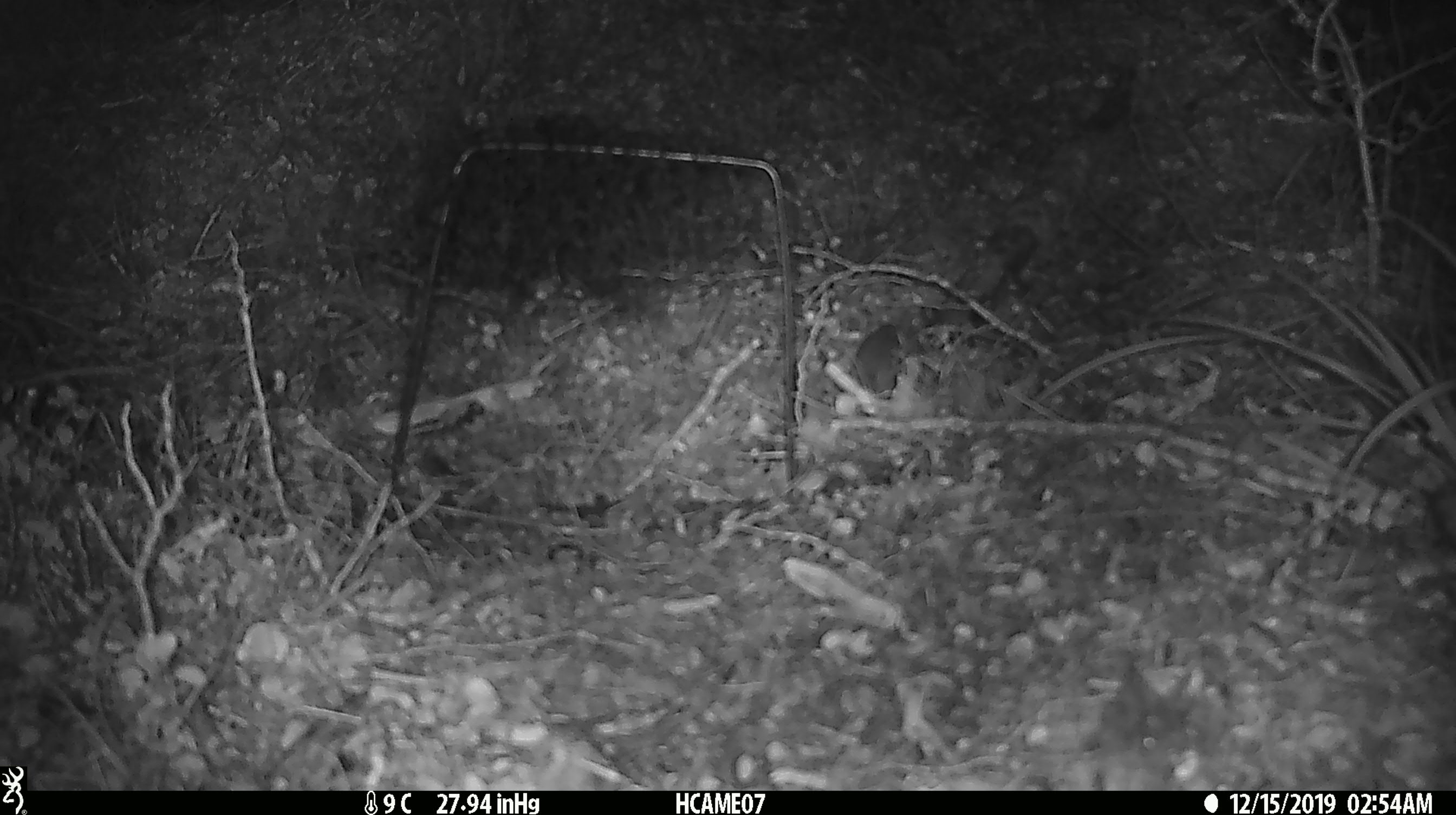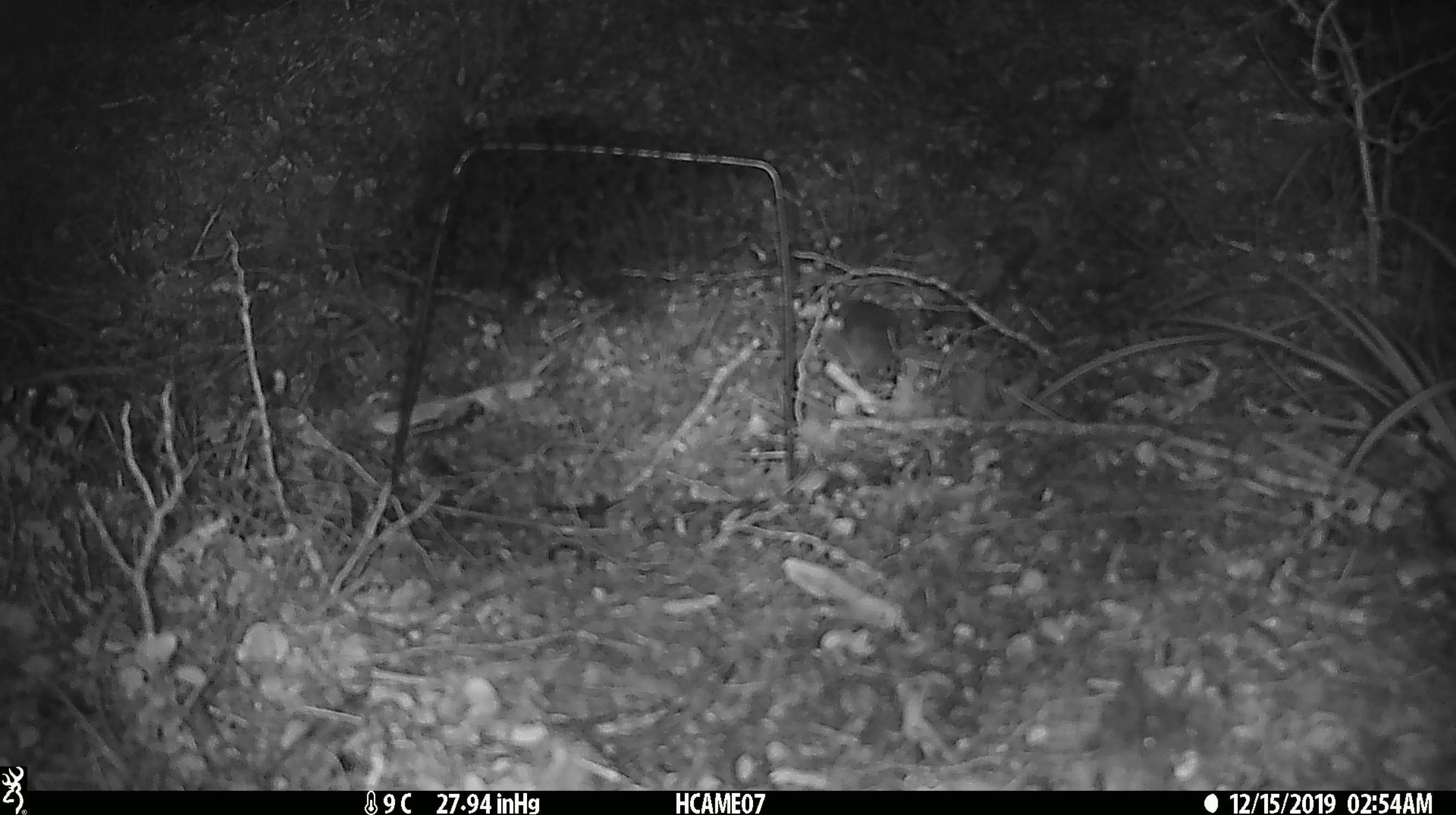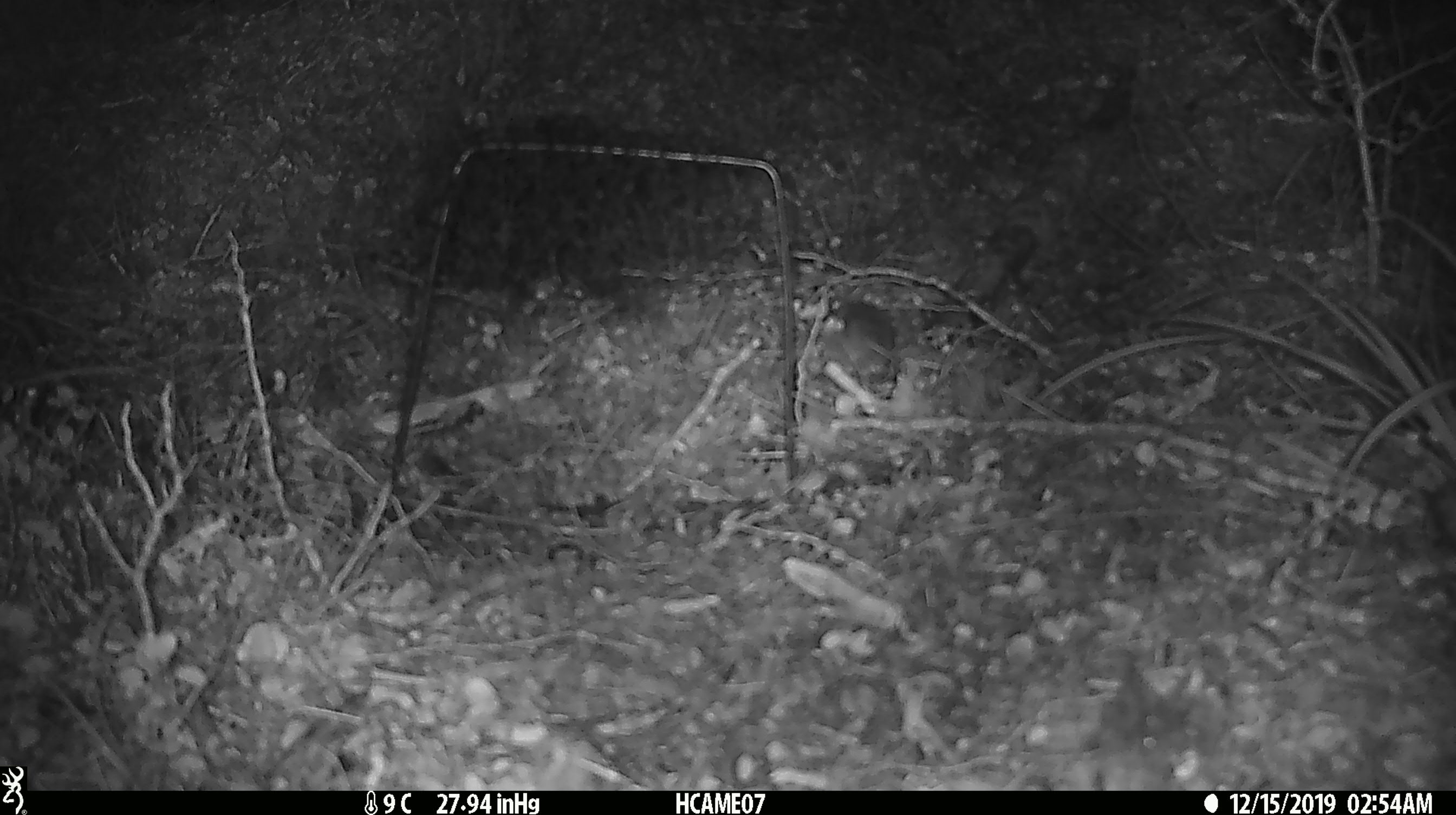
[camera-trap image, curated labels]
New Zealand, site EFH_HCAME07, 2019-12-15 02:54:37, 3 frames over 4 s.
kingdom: Animalia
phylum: Chordata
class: Mammalia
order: Rodentia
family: Muridae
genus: Mus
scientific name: Mus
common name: mouse